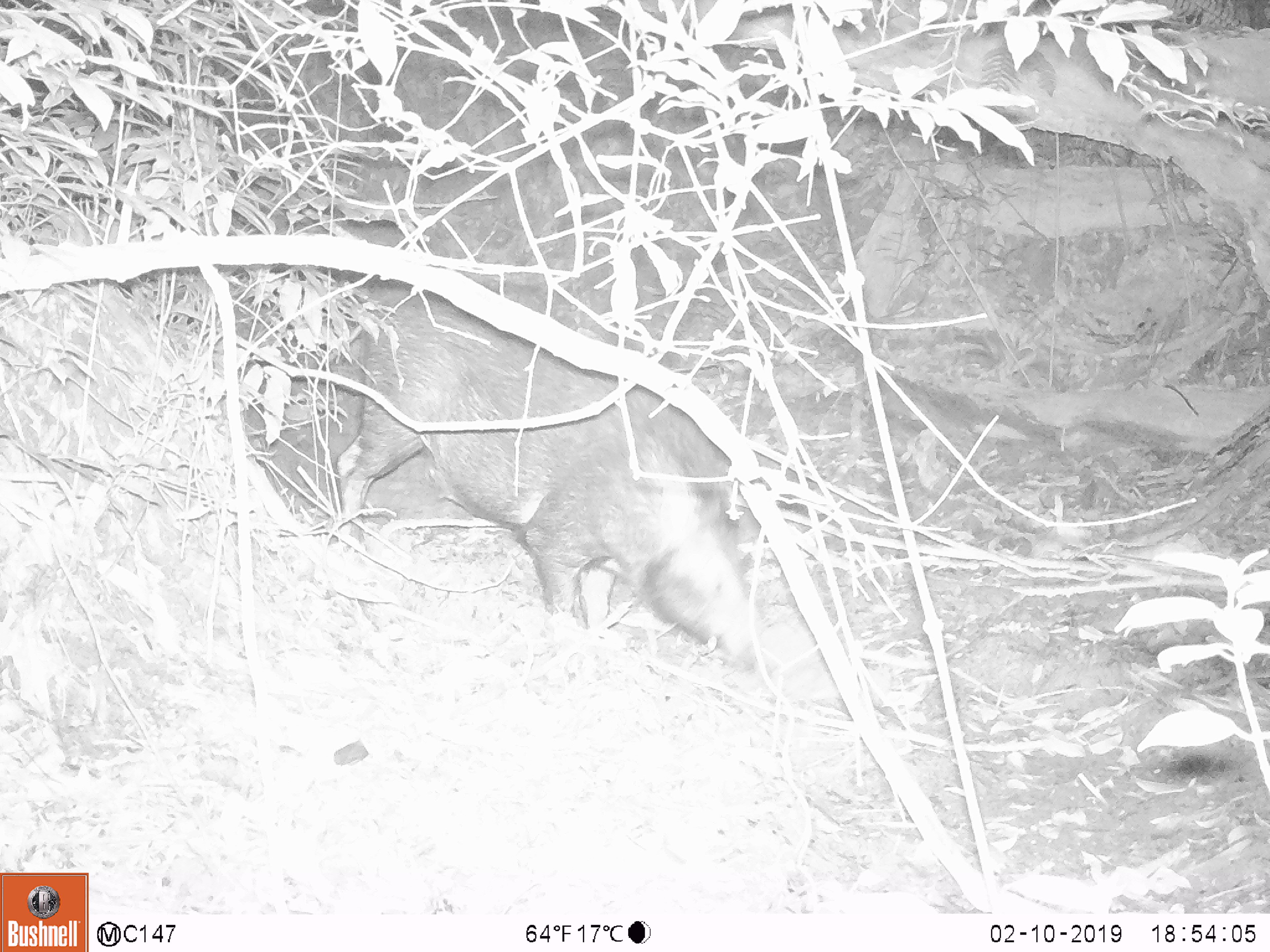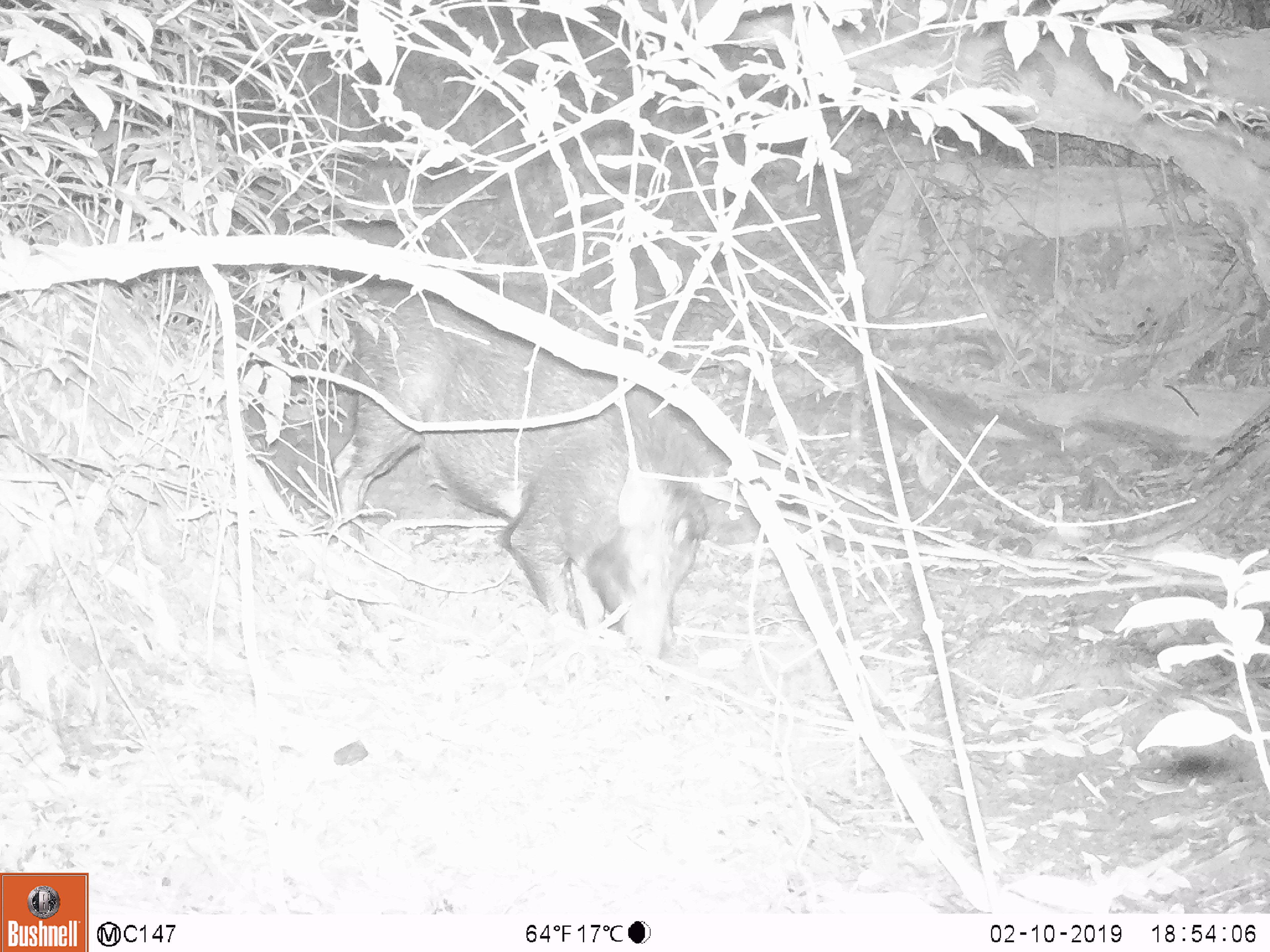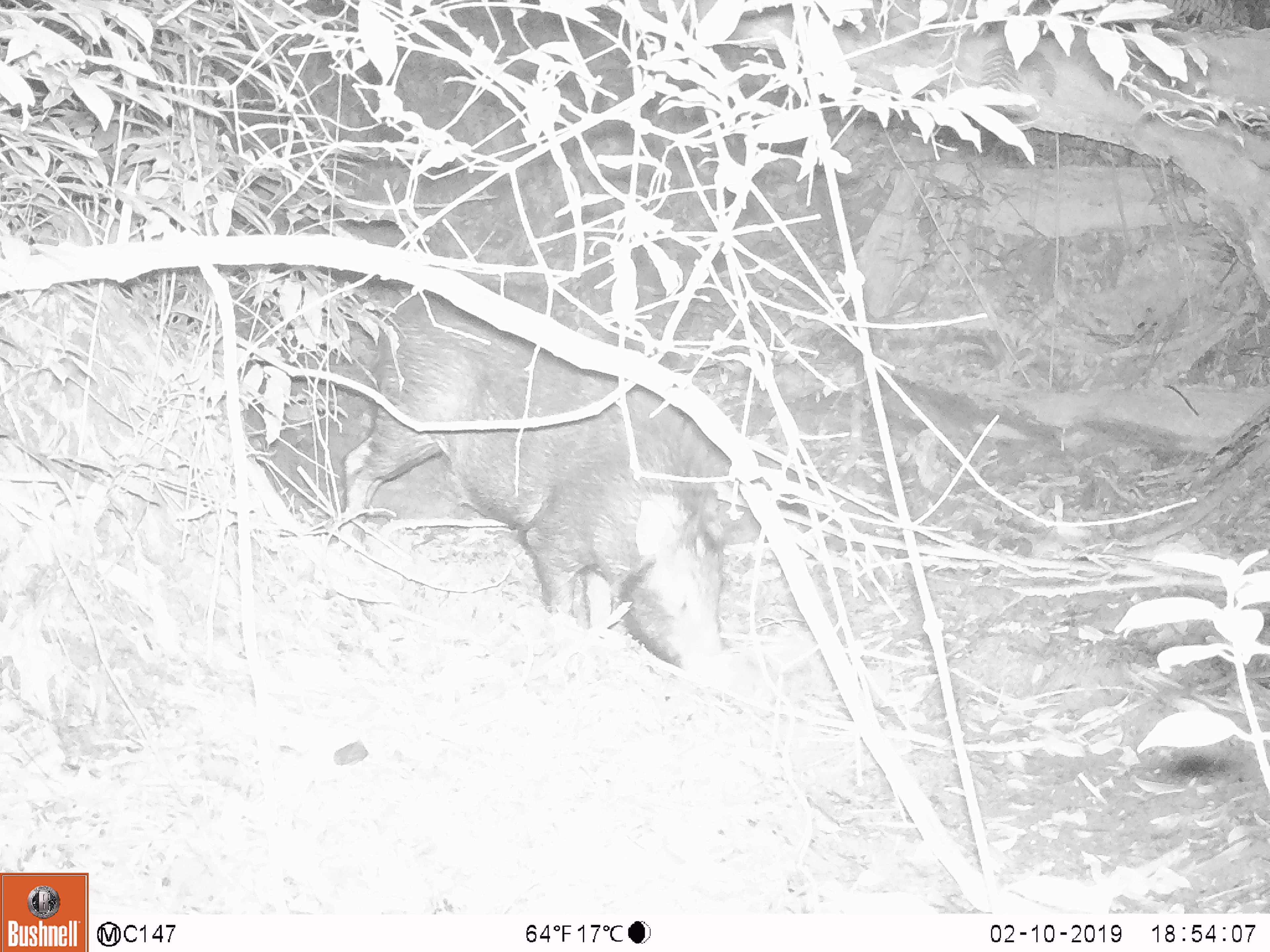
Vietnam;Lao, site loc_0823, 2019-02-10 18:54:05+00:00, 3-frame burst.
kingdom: Animalia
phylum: Chordata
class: Mammalia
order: Artiodactyla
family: Suidae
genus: Sus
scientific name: Sus scrofa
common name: eurasian wild pig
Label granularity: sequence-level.